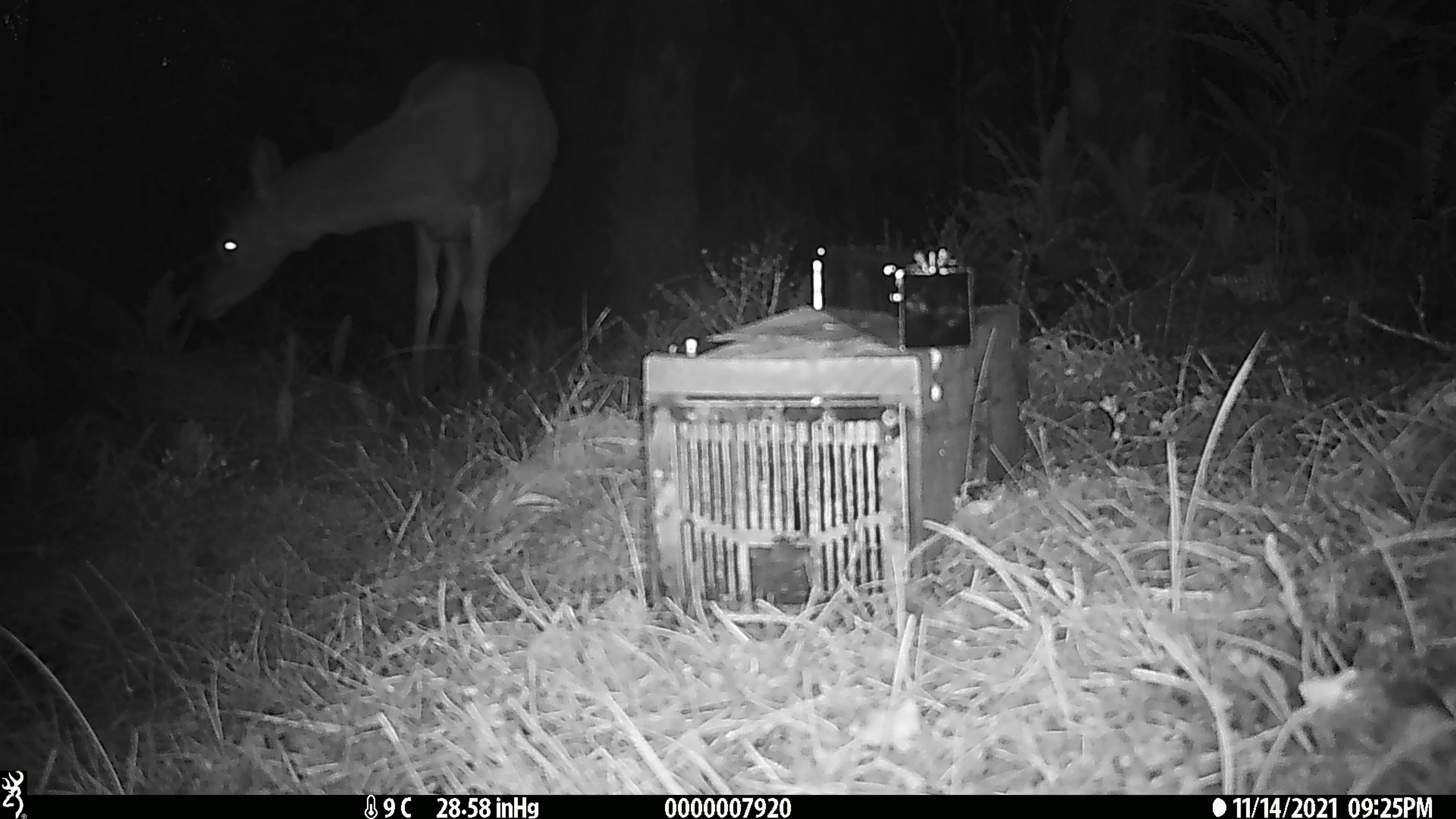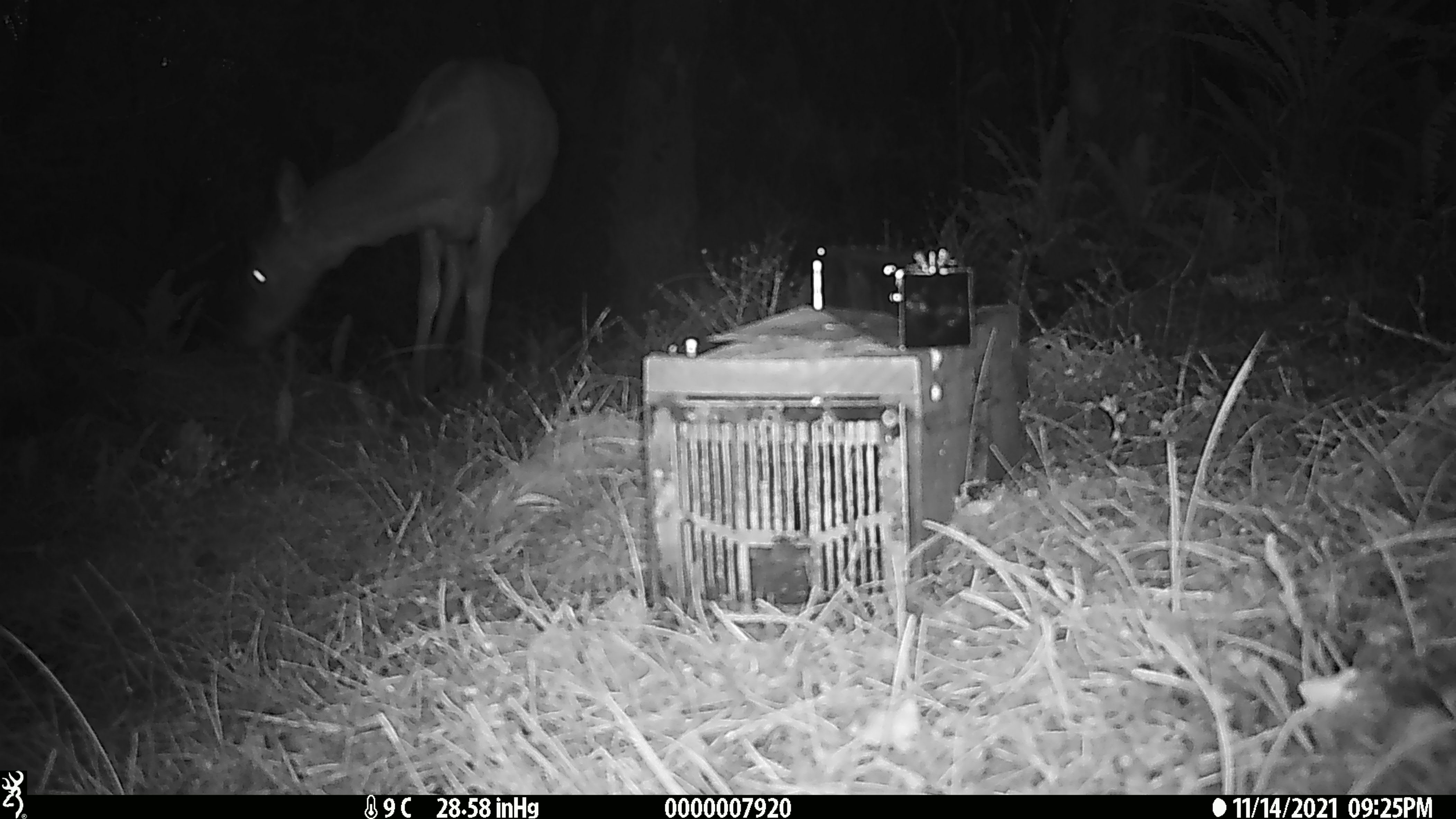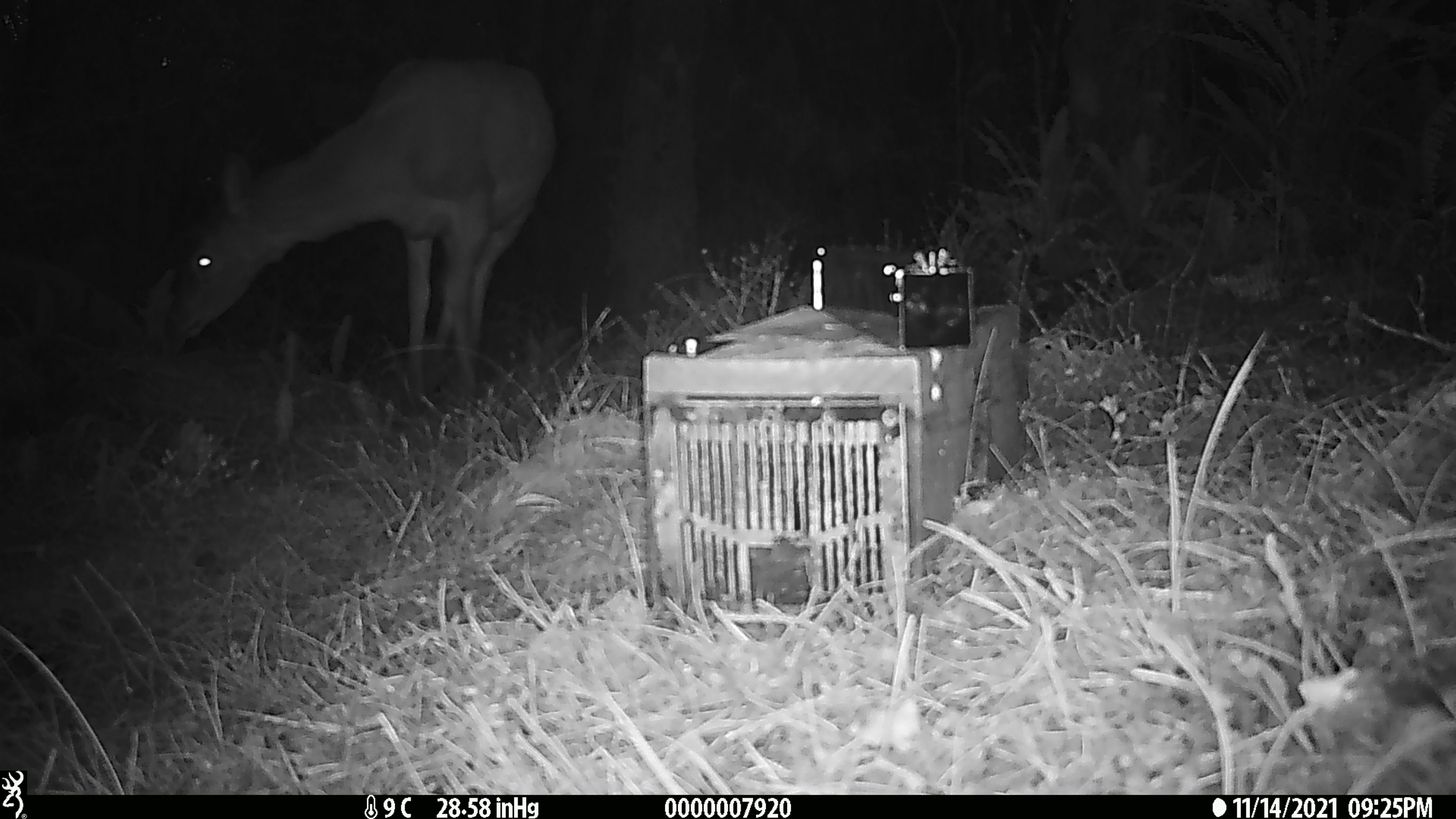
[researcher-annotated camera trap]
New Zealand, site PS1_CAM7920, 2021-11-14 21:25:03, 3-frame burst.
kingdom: Animalia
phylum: Chordata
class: Mammalia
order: Artiodactyla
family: Cervidae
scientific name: Cervidae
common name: deer